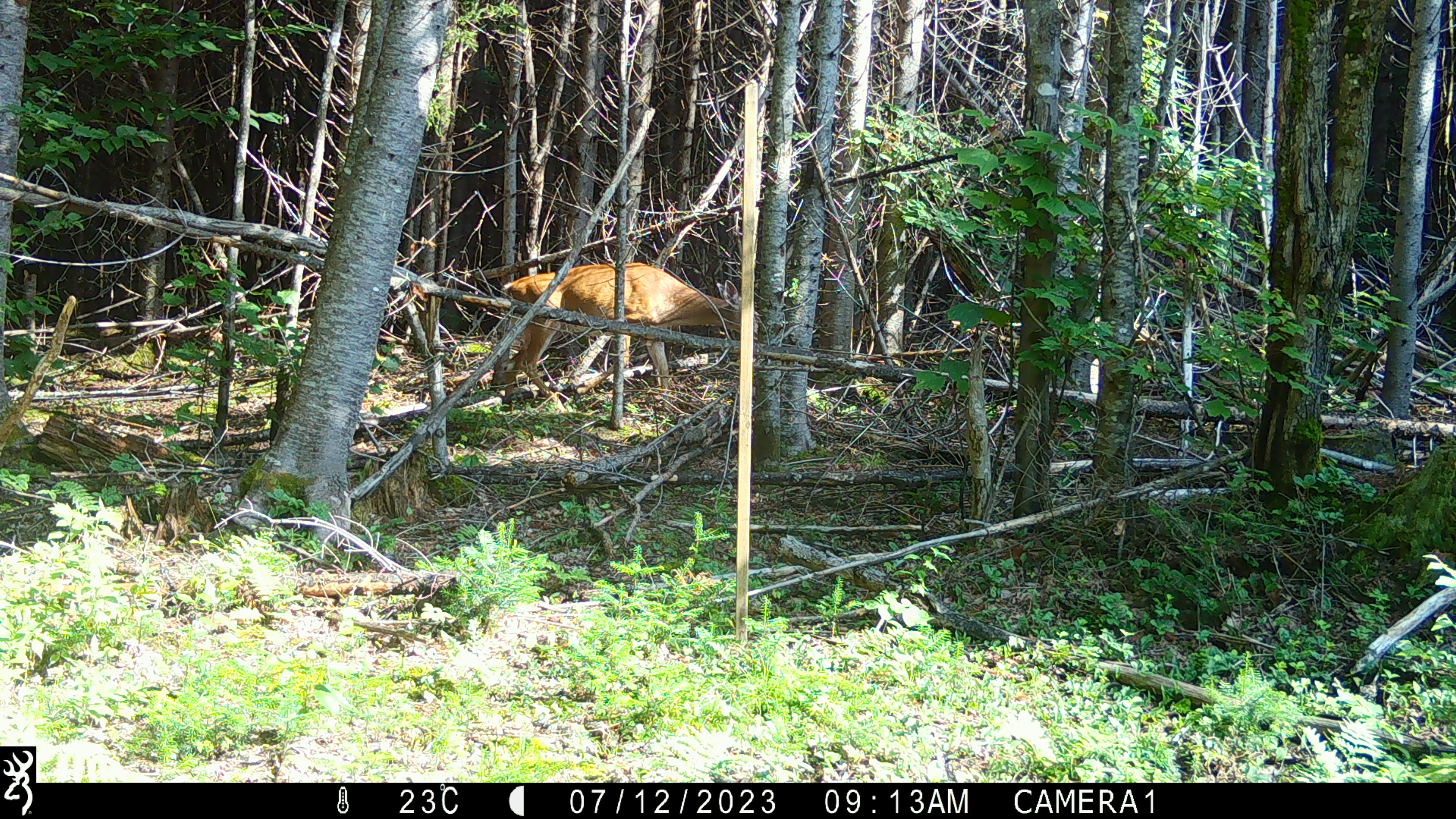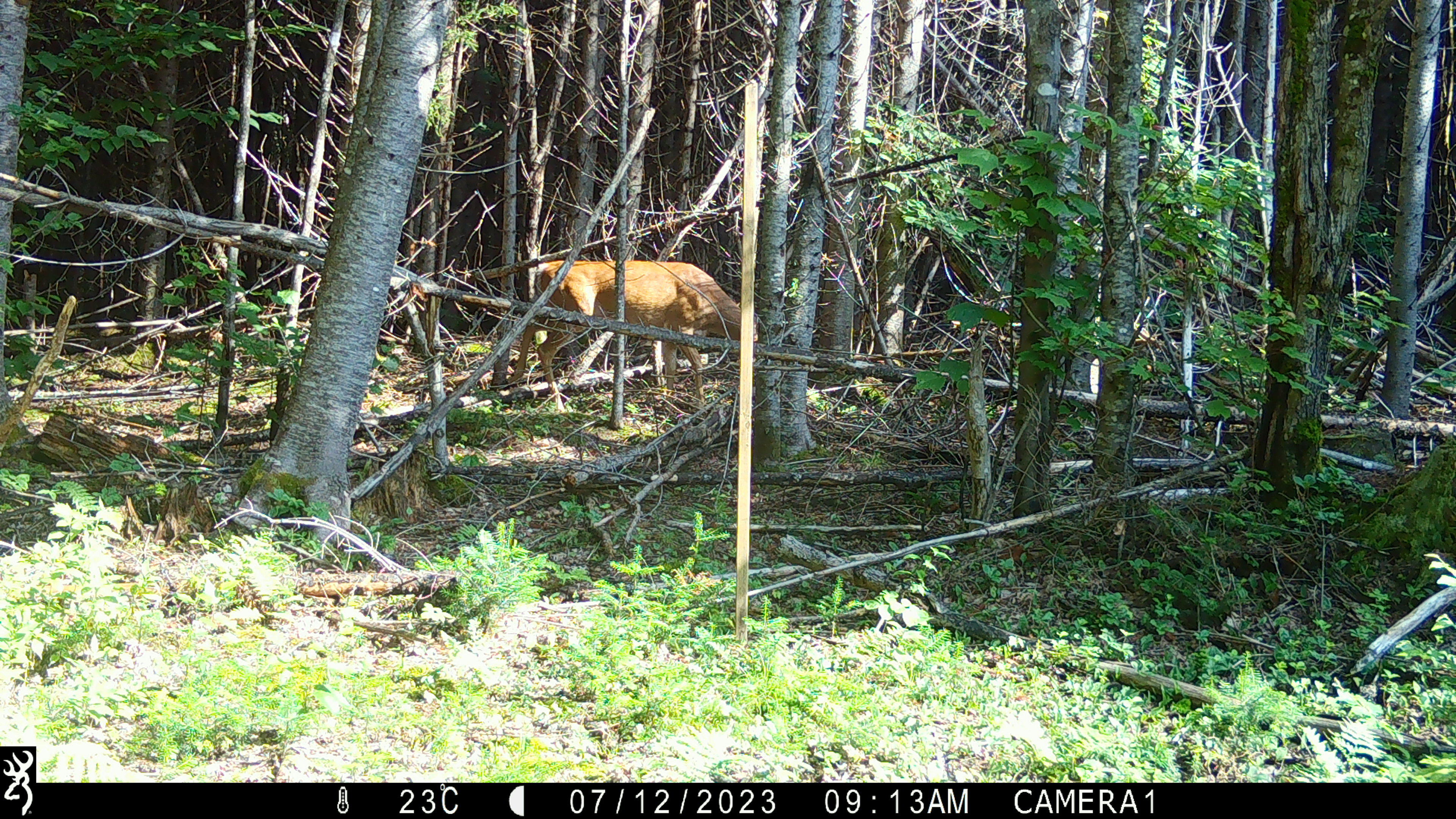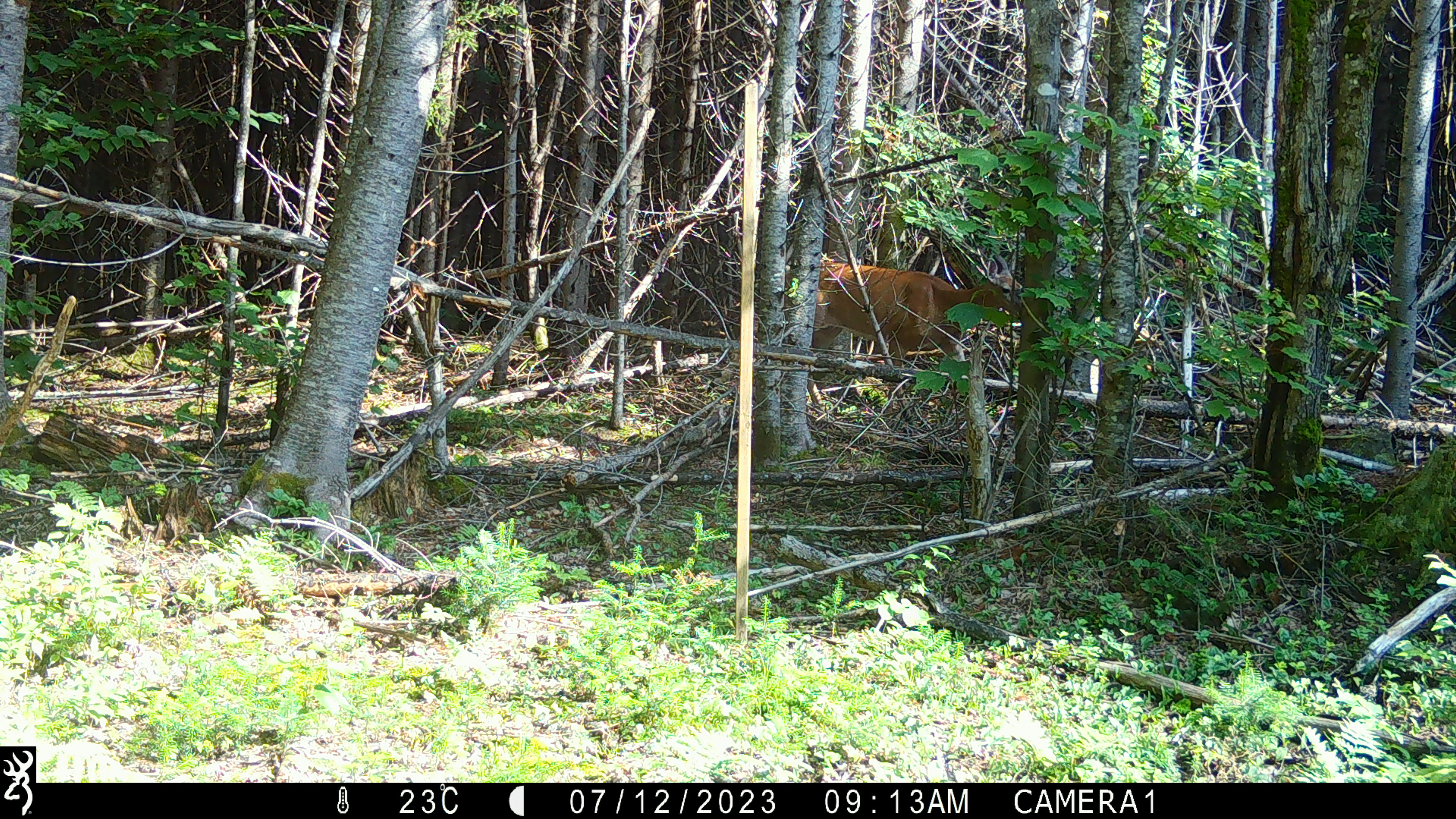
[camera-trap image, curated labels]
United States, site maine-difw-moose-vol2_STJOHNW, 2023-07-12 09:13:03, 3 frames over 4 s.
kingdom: Animalia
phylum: Chordata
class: Mammalia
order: Artiodactyla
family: Cervidae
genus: Odocoileus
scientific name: Odocoileus virginianus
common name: white-tailed deer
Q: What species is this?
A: White-tailed deer (Odocoileus virginianus).